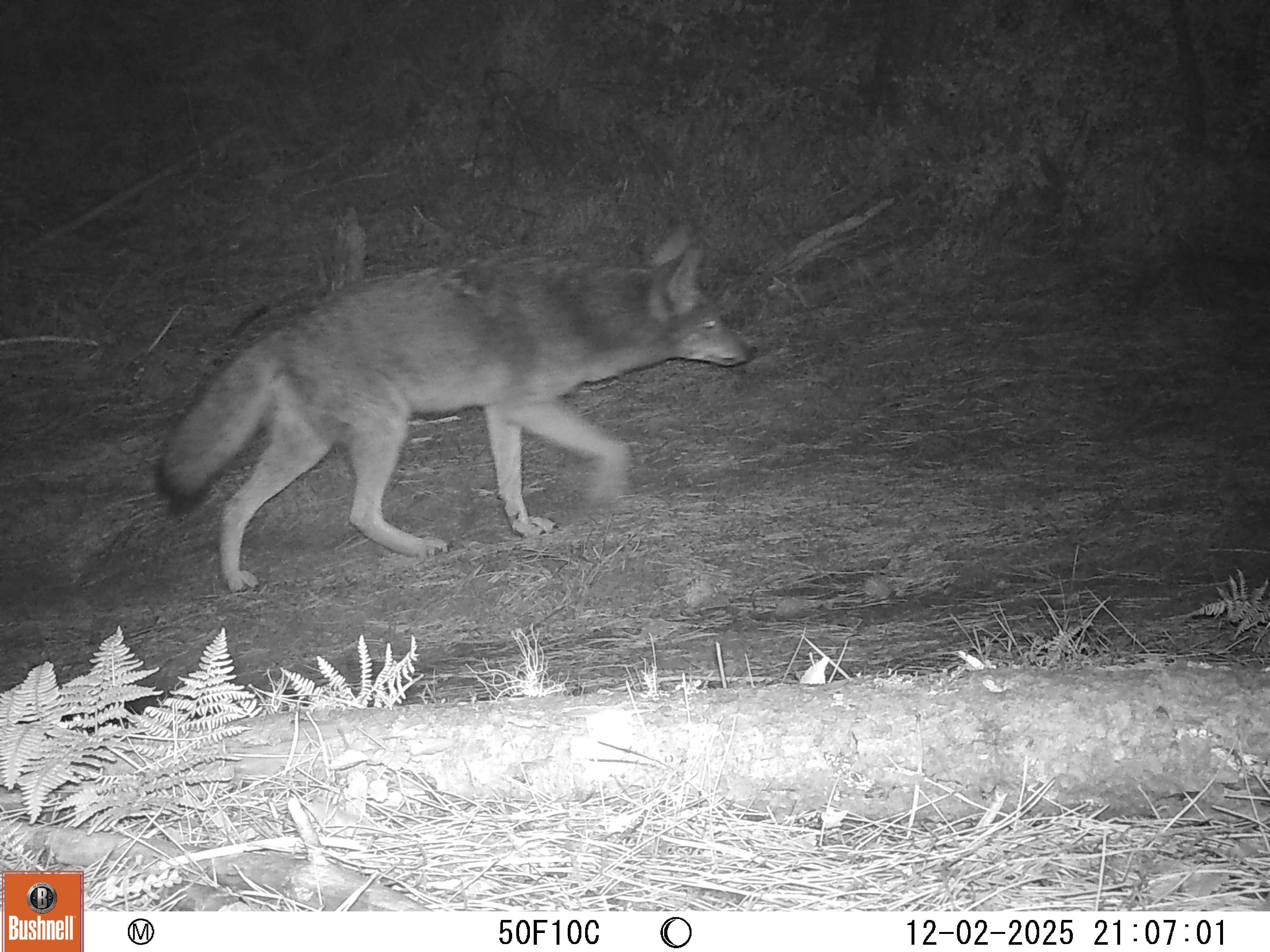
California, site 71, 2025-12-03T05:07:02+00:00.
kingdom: Animalia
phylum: Chordata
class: Mammalia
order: Carnivora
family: Canidae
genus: Canis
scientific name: Canis latrans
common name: coyote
Coyote (Canis latrans).